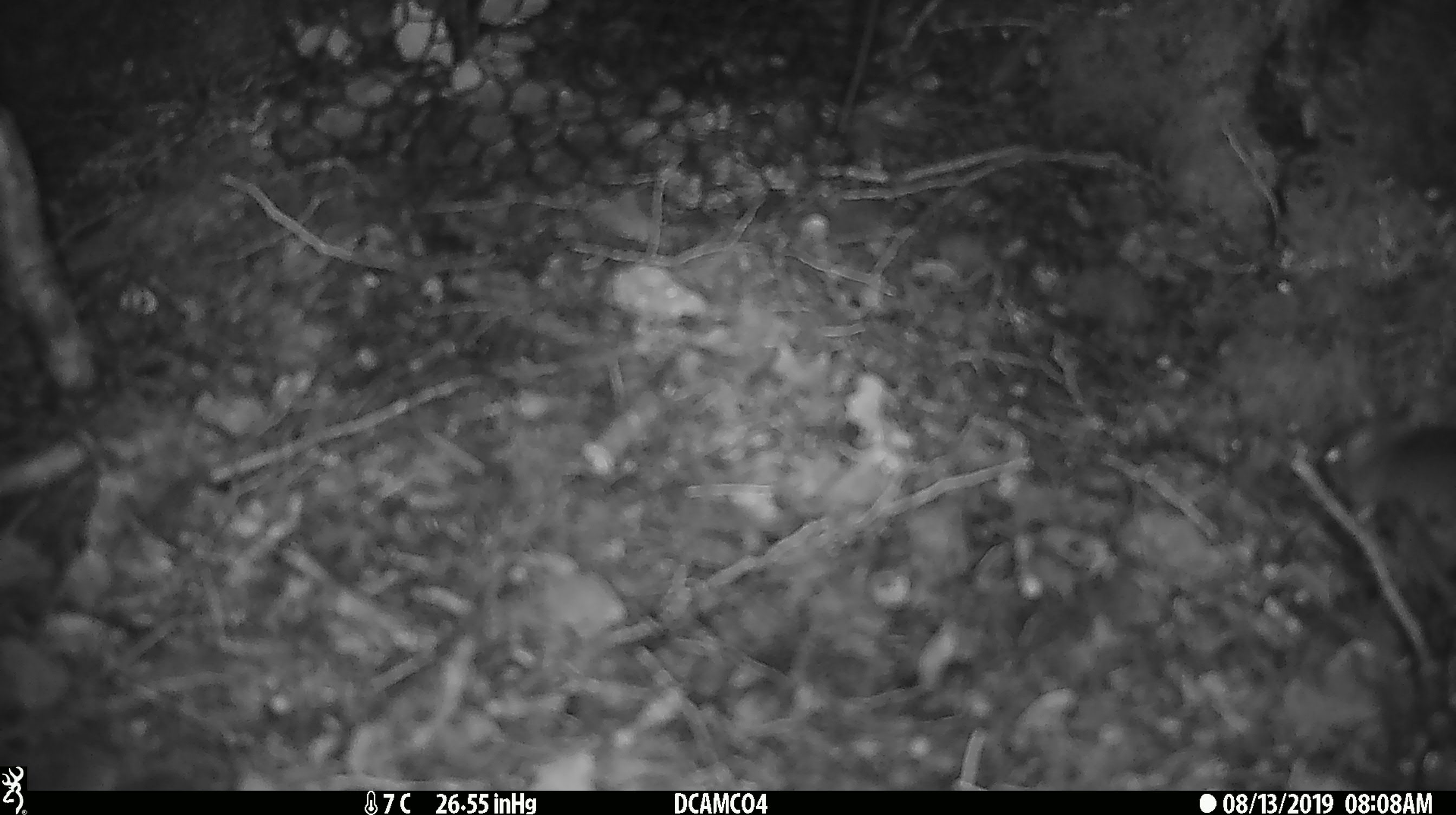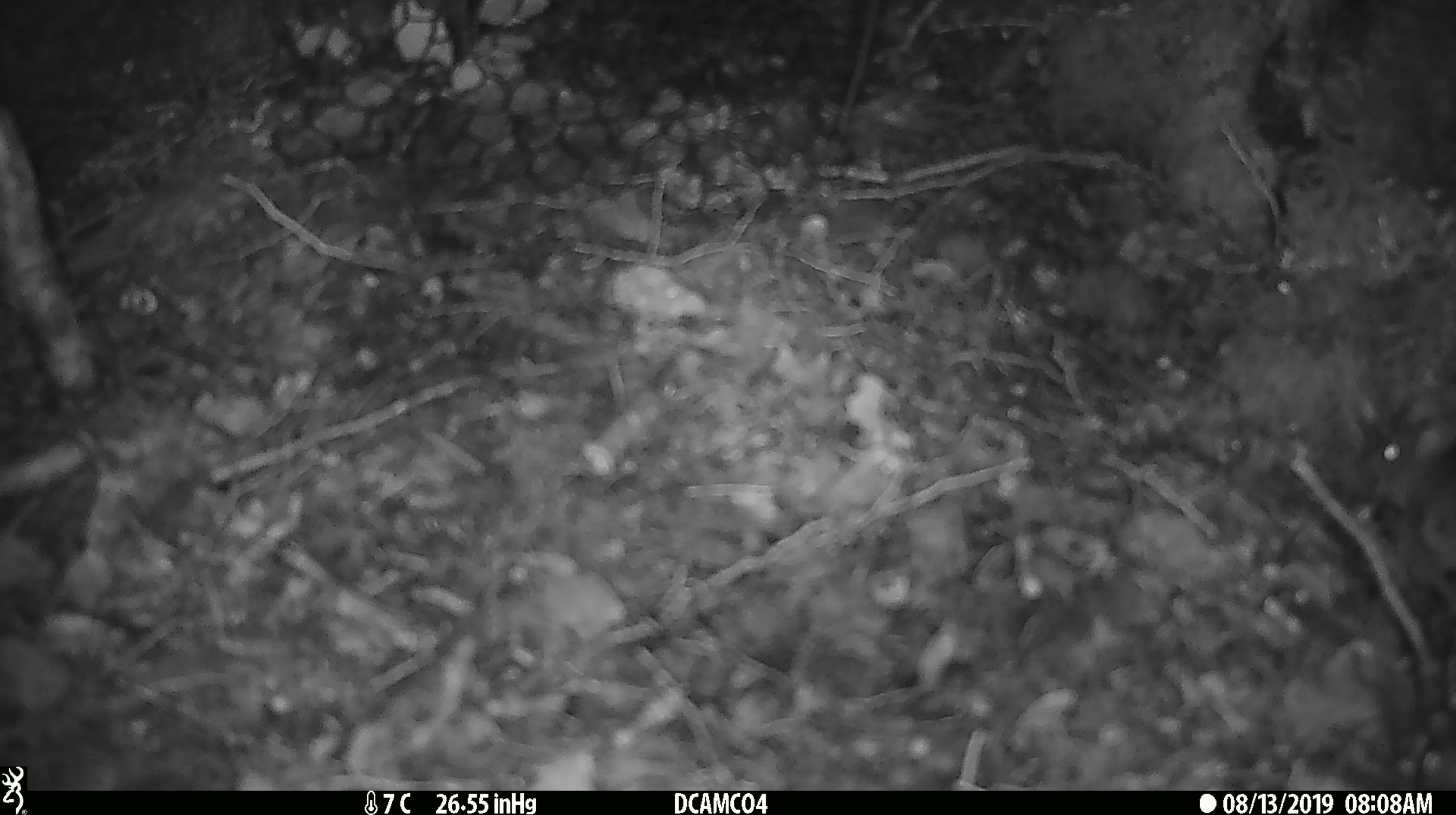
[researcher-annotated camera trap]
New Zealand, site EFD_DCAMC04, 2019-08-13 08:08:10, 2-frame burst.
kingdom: Animalia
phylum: Chordata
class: Mammalia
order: Rodentia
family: Muridae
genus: Mus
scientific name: Mus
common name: mouse